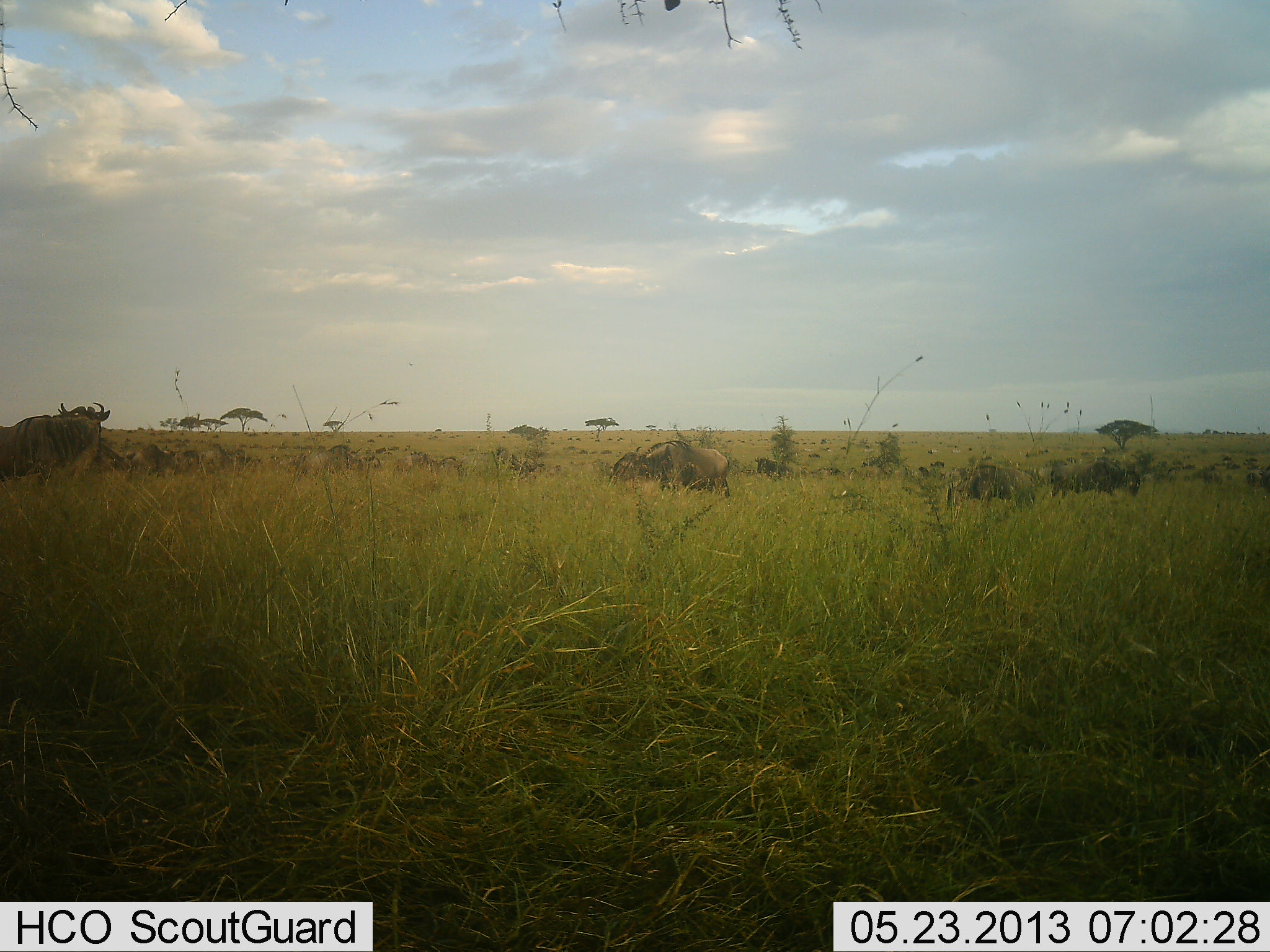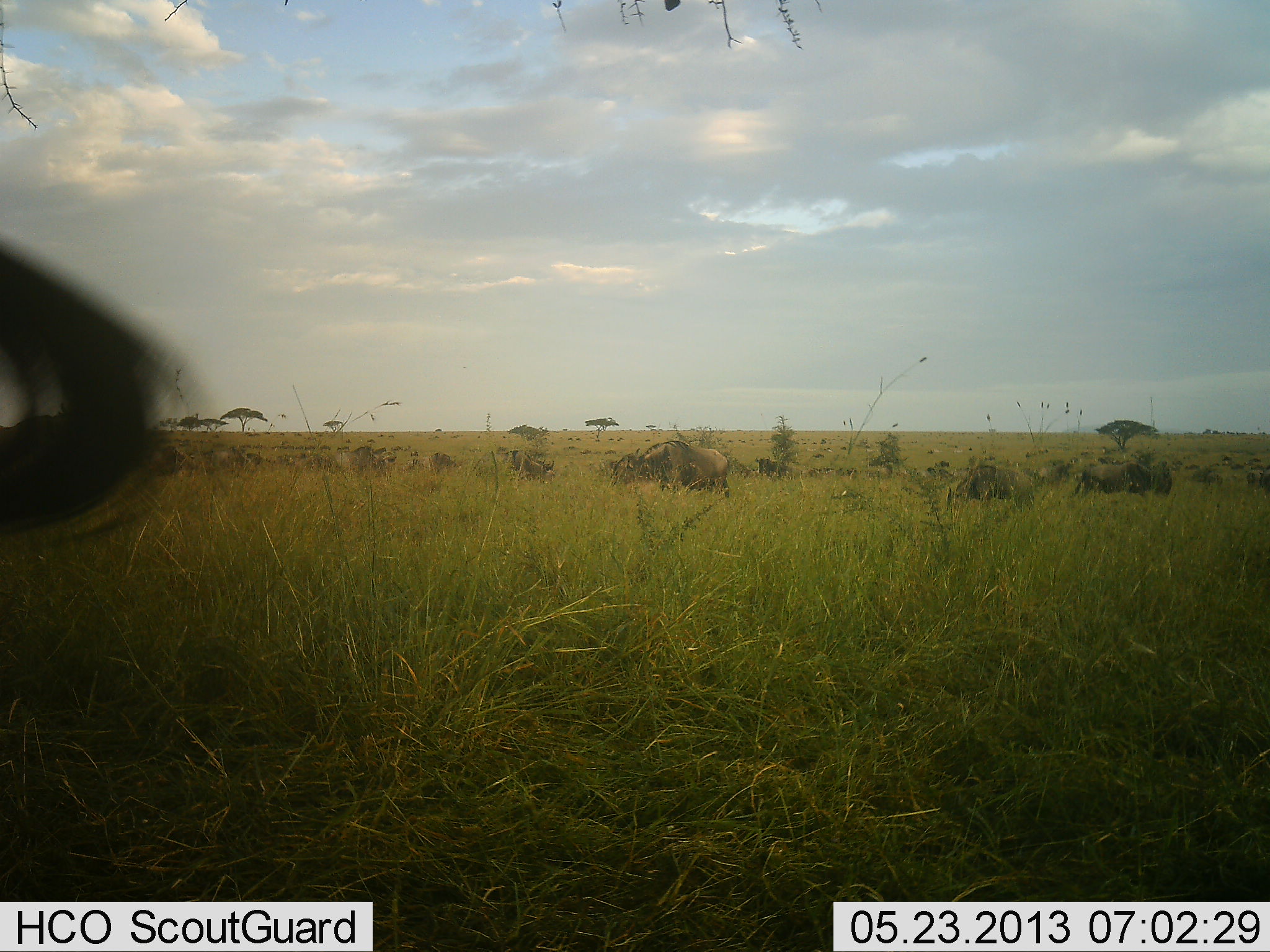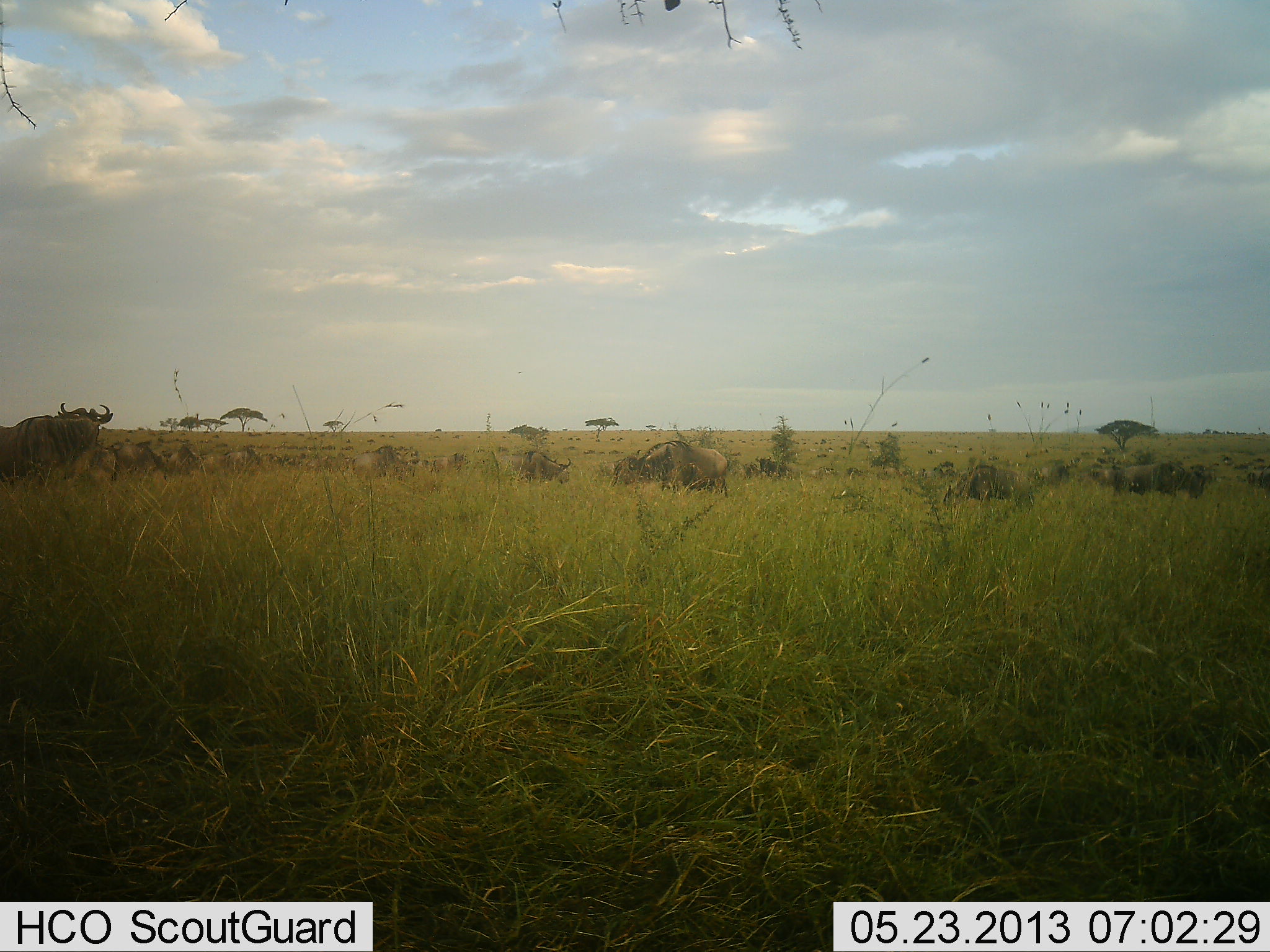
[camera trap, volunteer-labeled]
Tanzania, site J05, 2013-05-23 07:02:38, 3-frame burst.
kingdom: Animalia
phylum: Chordata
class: Mammalia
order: Artiodactyla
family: Bovidae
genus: Connochaetes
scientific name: Connochaetes taurinus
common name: blue wildebeest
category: wildebeest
Wildebeest (blue wildebeest) (Connochaetes taurinus), count 11-50. Behavior (volunteer vote fractions): standing 26%, resting 3%, moving 81%, interacting 0%. Young present (vote fraction): 0%. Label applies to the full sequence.